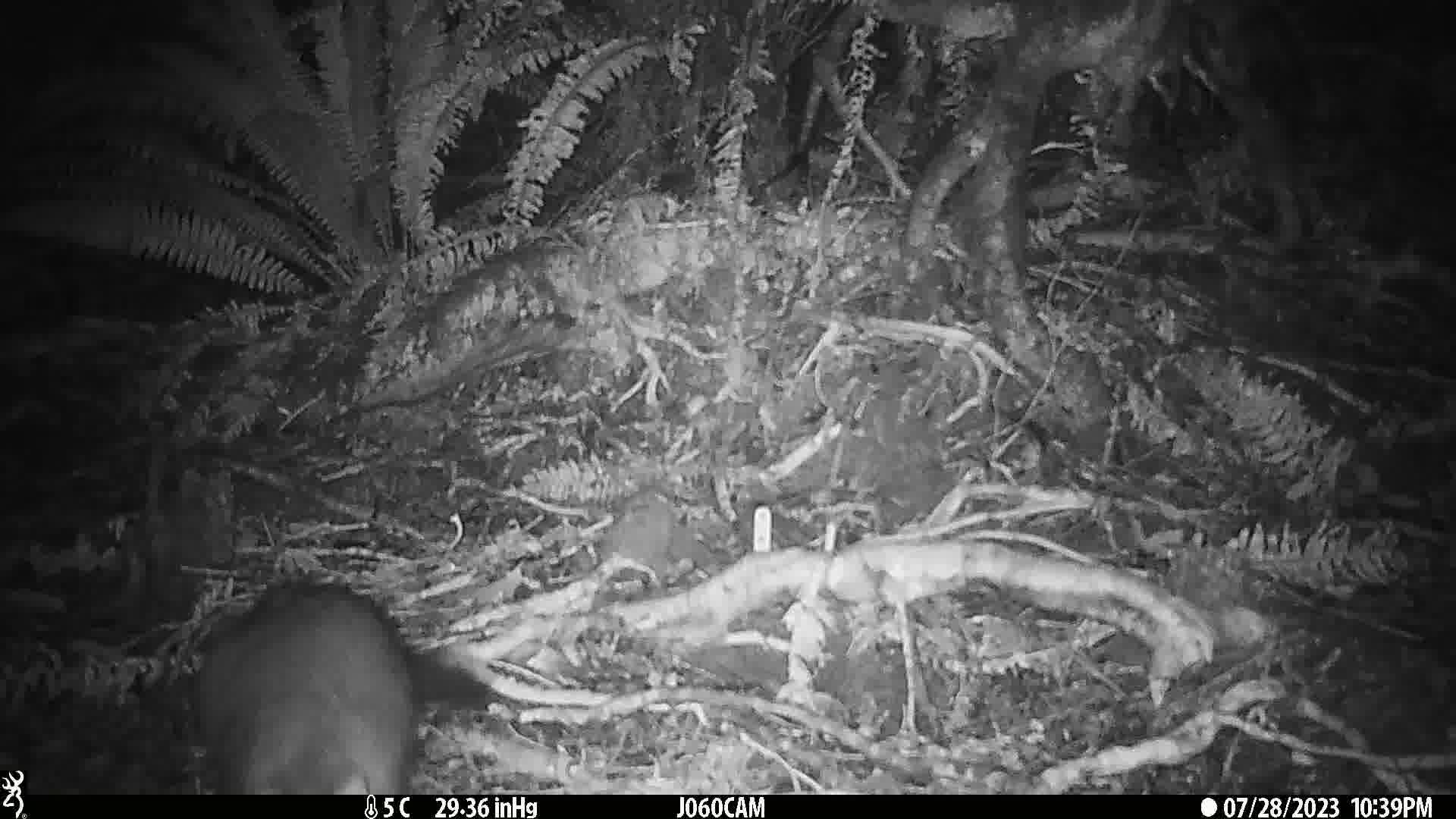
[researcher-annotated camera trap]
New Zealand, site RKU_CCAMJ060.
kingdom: Animalia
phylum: Chordata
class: Mammalia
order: Diprotodontia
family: Phalangeridae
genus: Trichosurus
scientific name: Trichosurus vulpecula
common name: common brushtail possum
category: possum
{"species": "possum (common brushtail possum) (Trichosurus vulpecula)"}